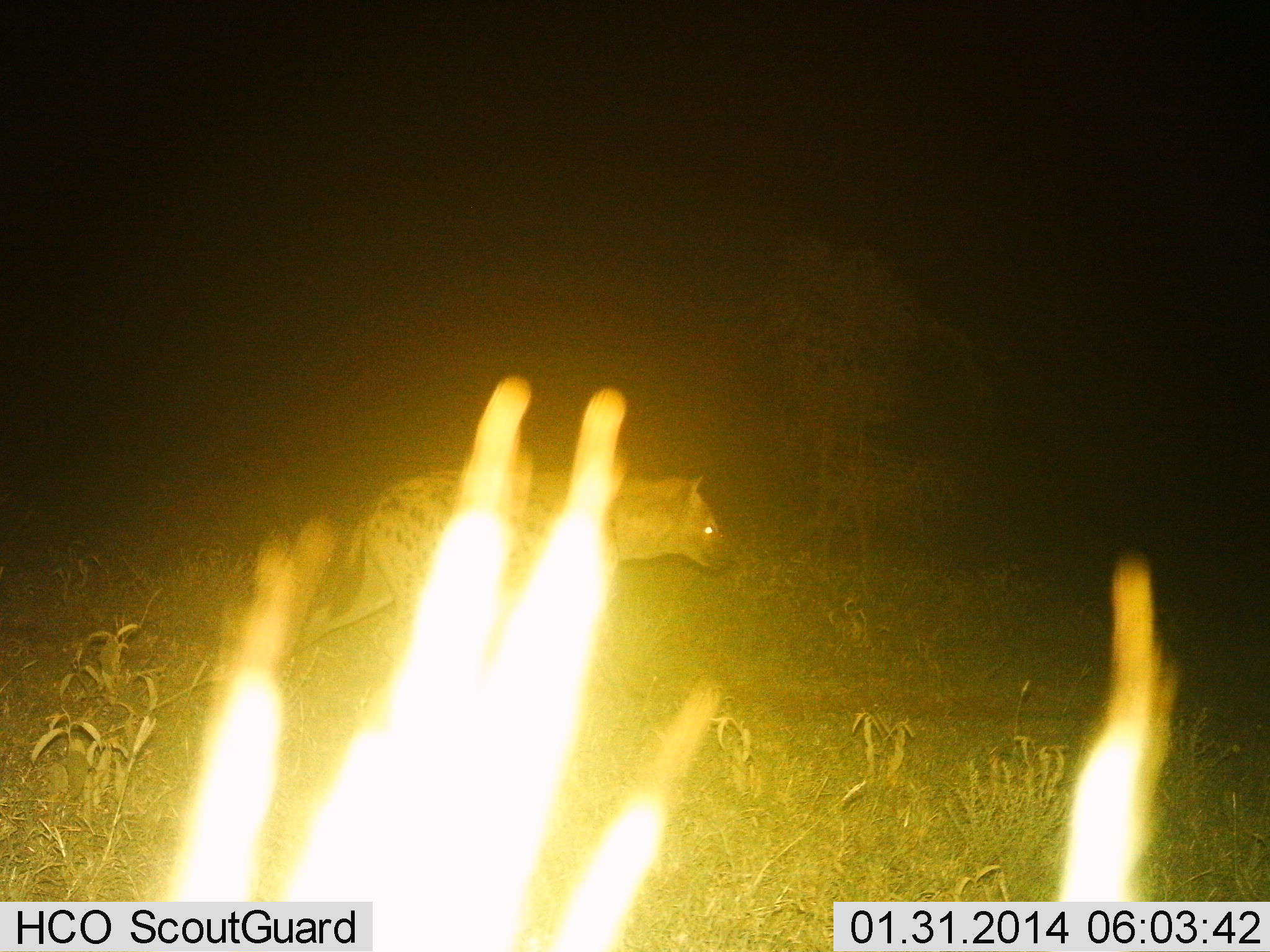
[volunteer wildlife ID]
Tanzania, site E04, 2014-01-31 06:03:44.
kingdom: Animalia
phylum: Chordata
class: Mammalia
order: Carnivora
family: Hyaenidae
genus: Crocuta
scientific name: Crocuta crocuta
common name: spotted hyena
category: hyenaspotted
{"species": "hyenaspotted (spotted hyena) (Crocuta crocuta)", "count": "1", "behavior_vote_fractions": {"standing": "10%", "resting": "0%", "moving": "90%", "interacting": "0%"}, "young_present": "0%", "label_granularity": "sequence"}